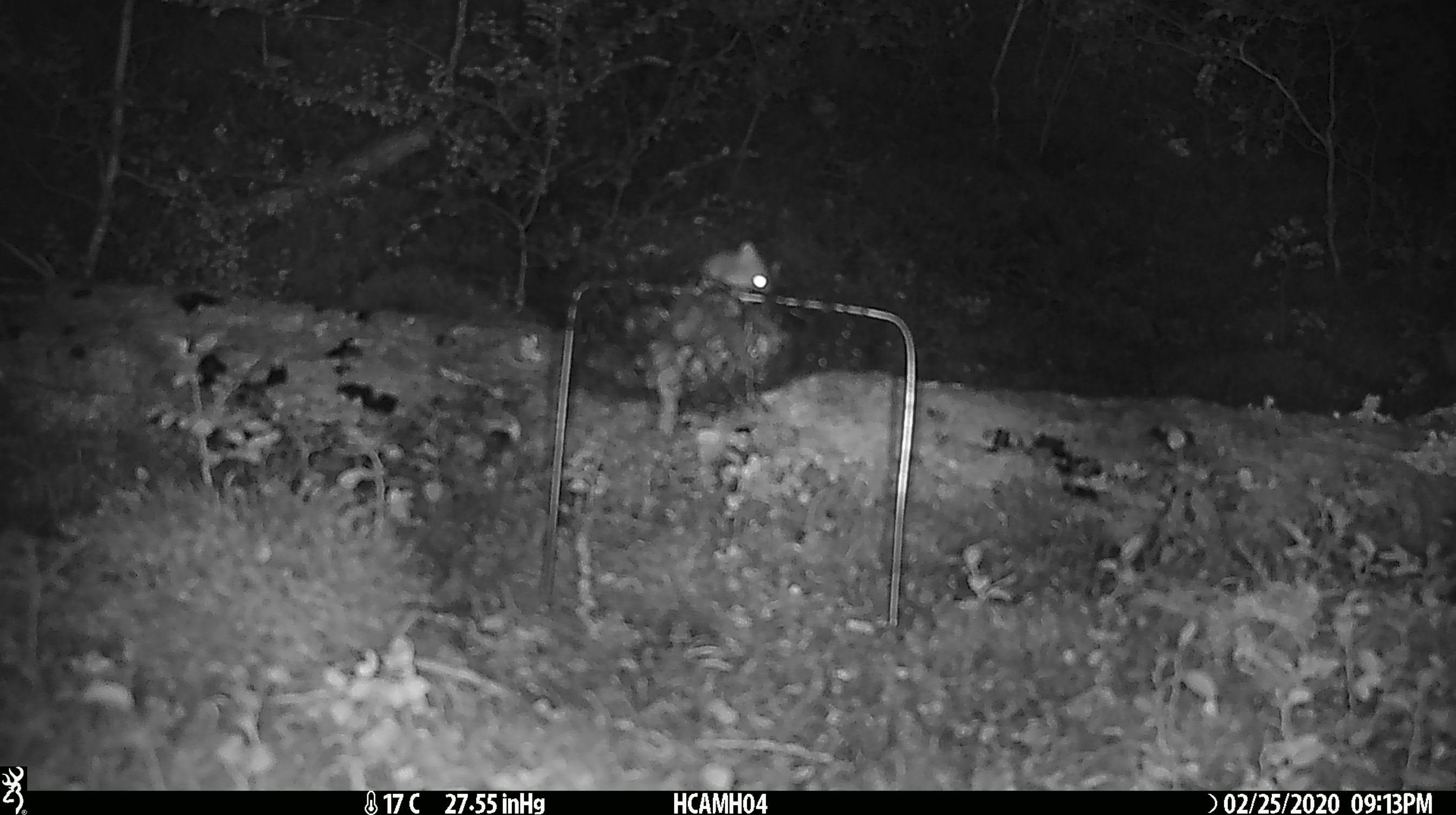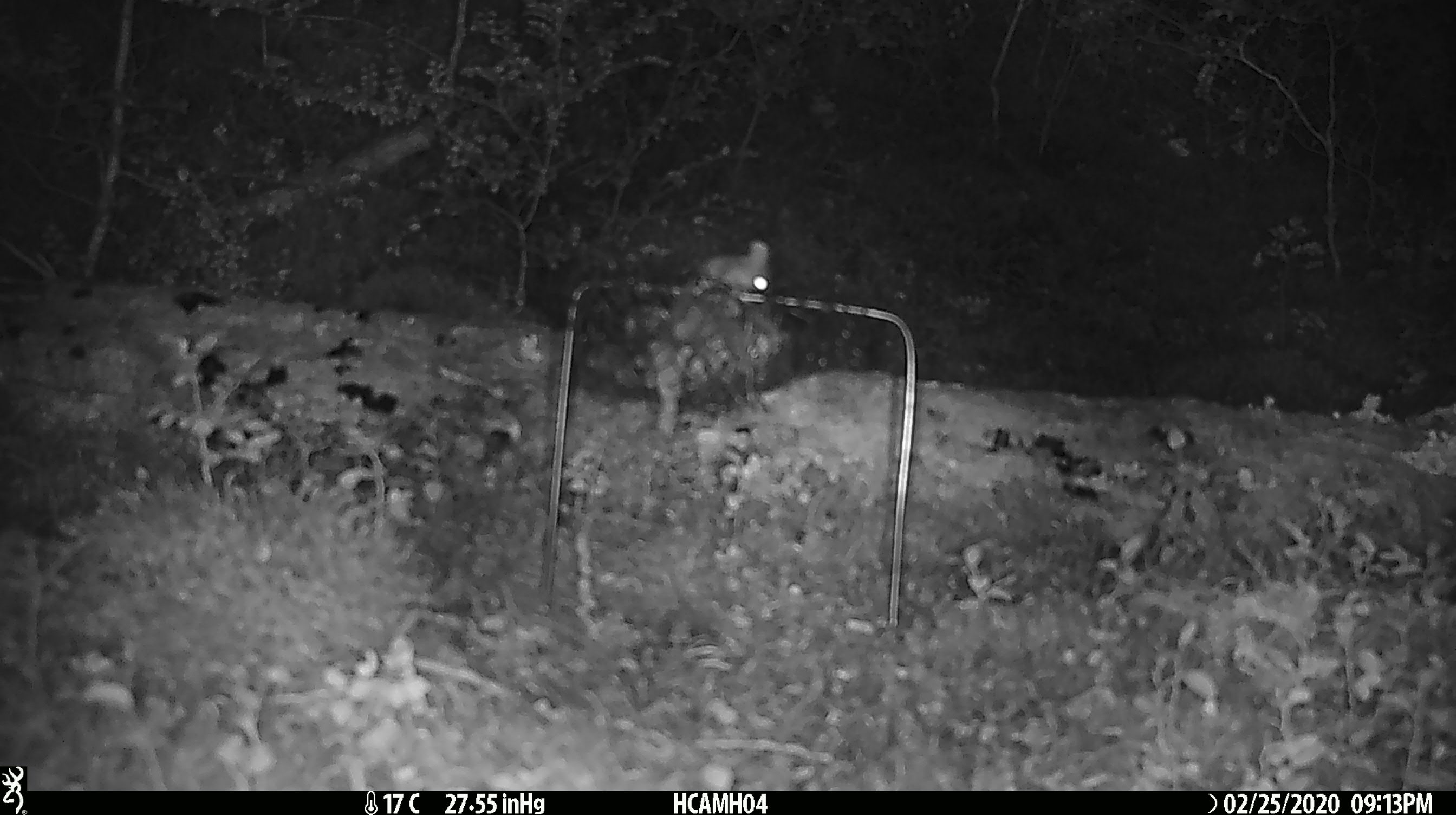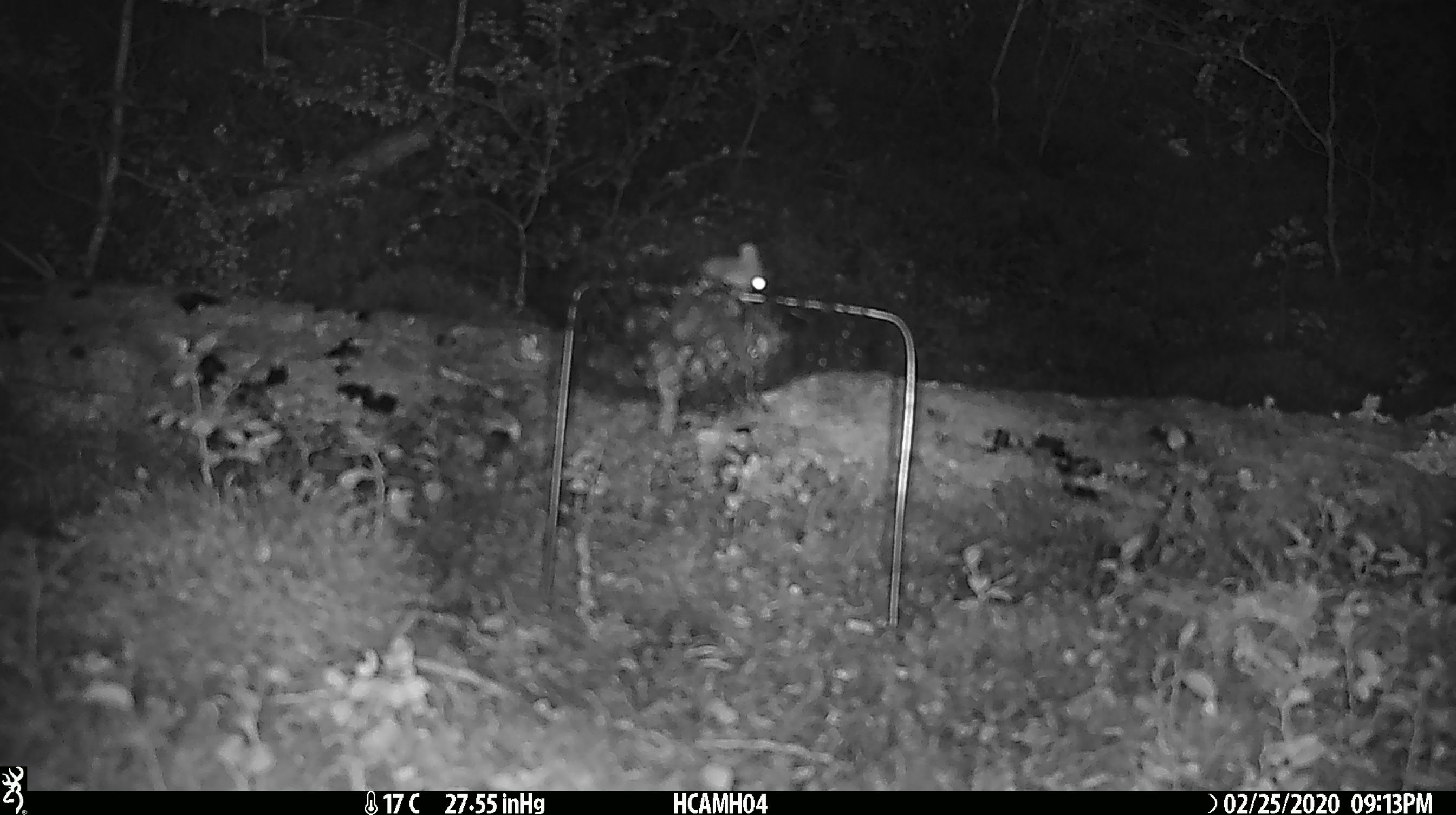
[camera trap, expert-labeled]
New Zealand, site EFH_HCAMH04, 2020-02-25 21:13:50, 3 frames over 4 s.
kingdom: Animalia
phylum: Chordata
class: Mammalia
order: Rodentia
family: Muridae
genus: Mus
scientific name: Mus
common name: mouse